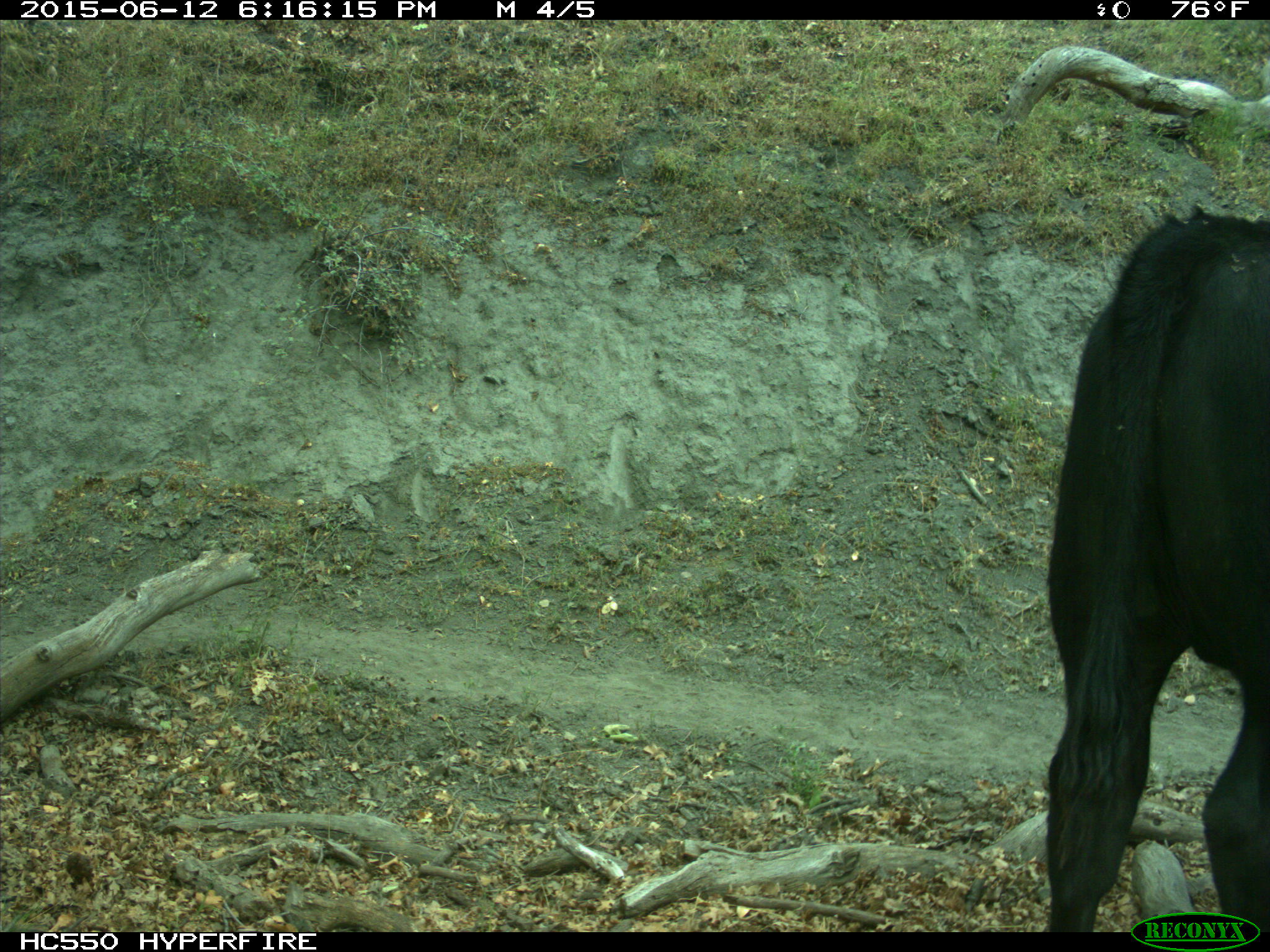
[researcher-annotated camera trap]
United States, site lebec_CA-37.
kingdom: Animalia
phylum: Chordata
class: Mammalia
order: Artiodactyla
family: Bovidae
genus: Bos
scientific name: Bos taurus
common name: domestic cow